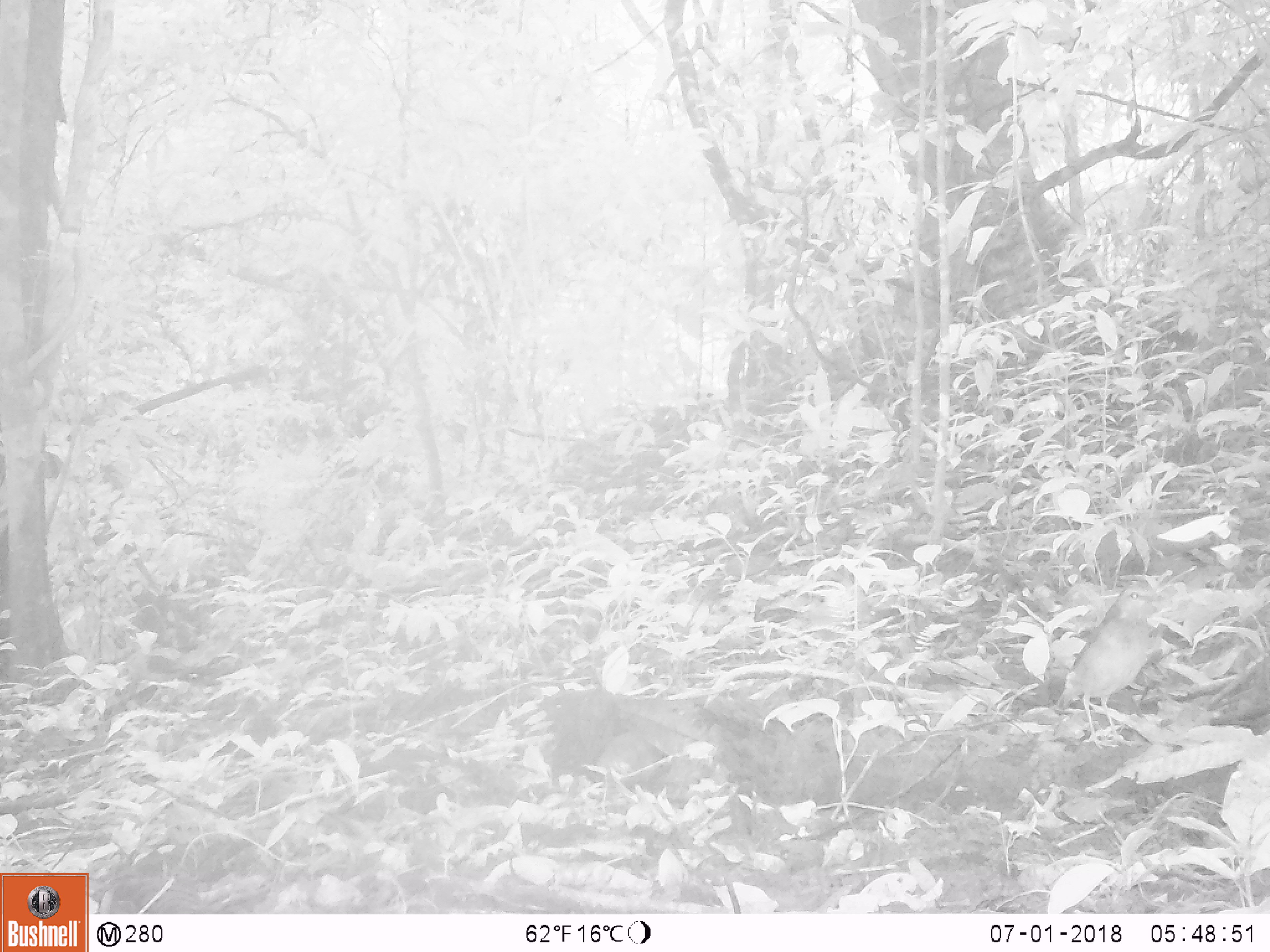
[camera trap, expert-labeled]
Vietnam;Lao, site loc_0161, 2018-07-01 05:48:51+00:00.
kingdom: Animalia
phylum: Chordata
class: Aves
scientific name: Aves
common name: bird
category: unidentified bird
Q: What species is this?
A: Unidentified bird (bird) (Aves).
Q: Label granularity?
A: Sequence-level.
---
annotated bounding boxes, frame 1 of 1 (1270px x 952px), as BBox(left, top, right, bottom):
unidentified bird: BBox(1052, 579, 1173, 750)